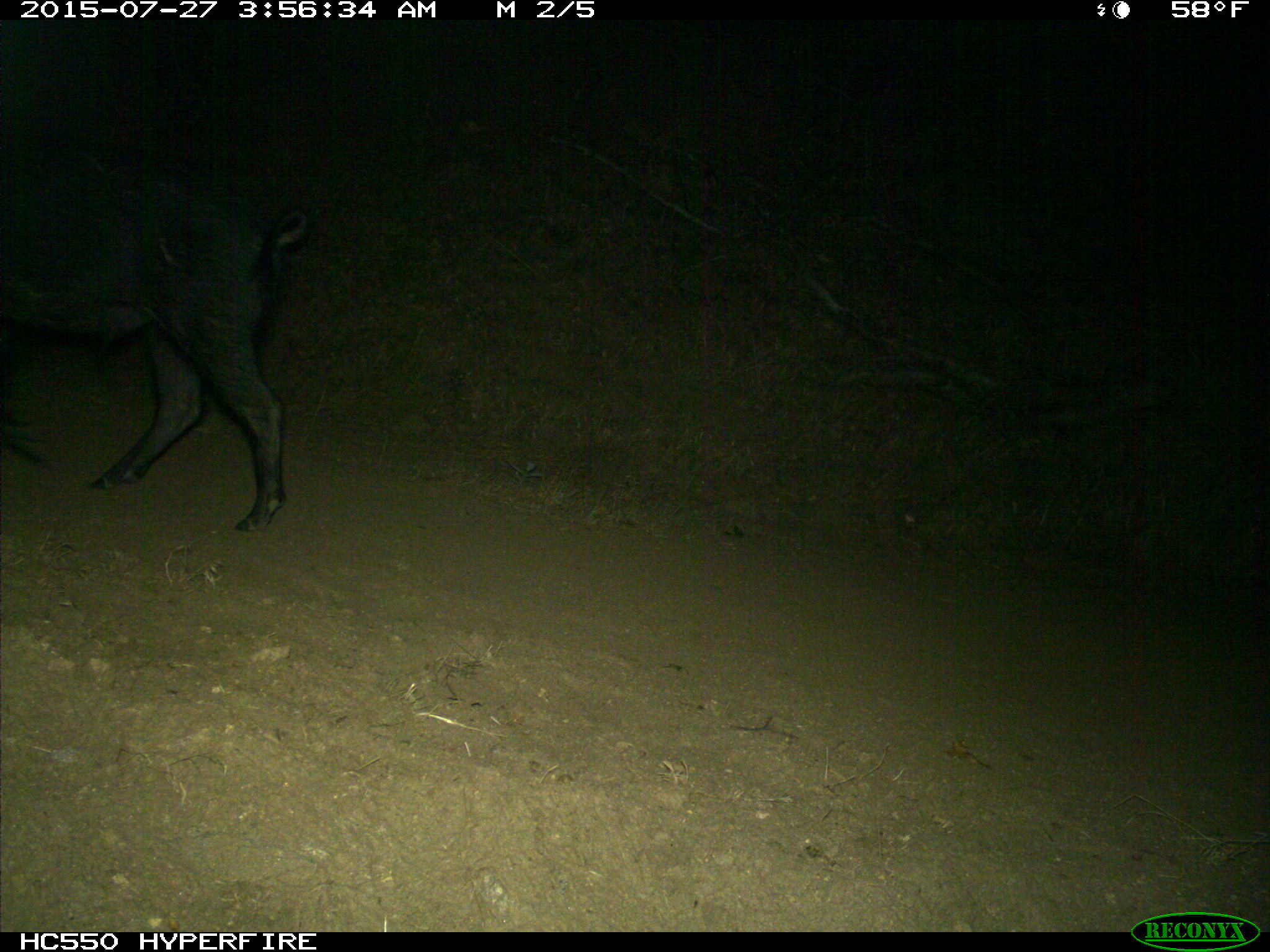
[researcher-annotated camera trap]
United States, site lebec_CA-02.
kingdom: Animalia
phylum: Chordata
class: Mammalia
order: Artiodactyla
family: Suidae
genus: Sus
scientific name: Sus scrofa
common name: wild boar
Sus scrofa (wild boar).